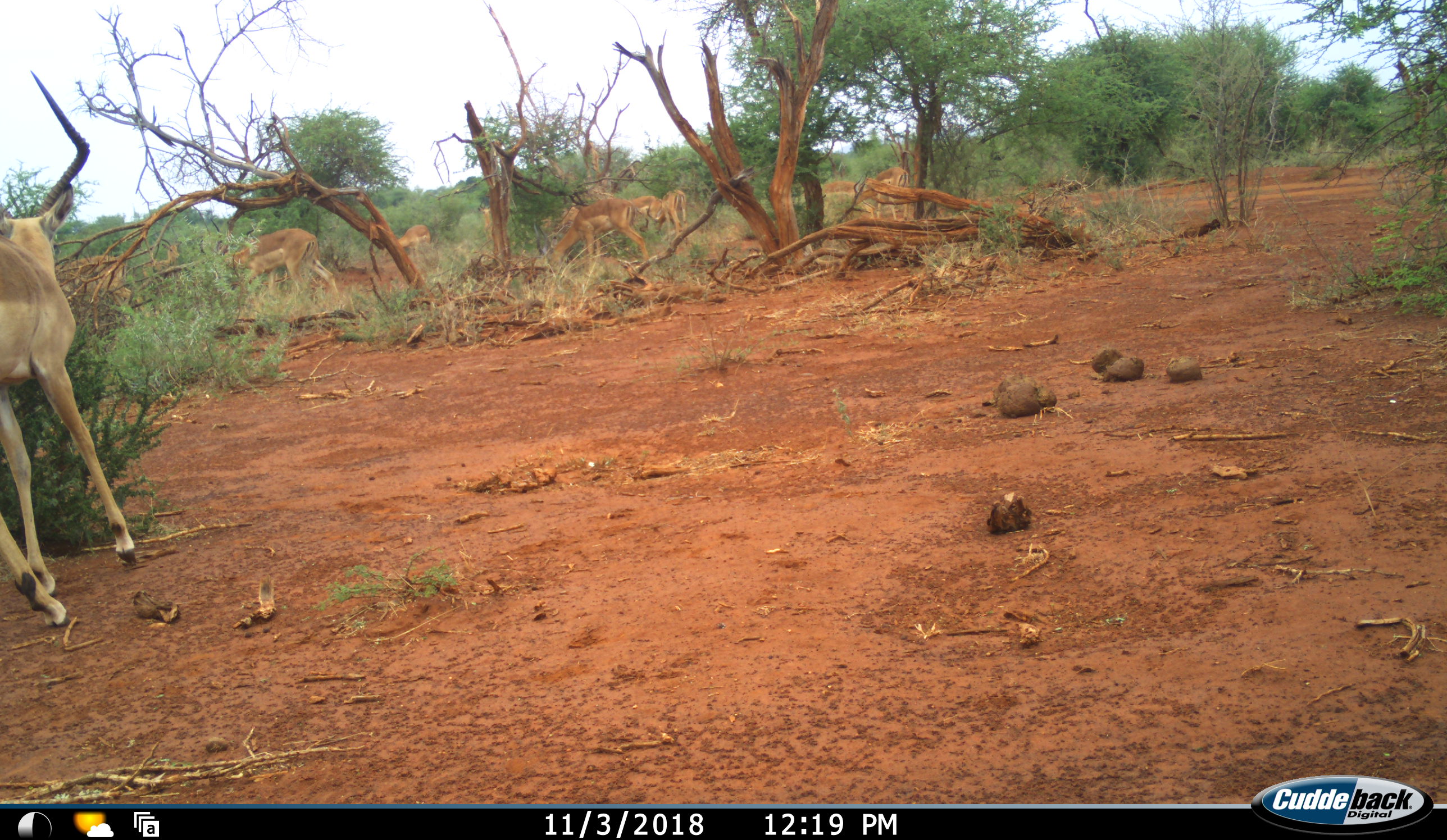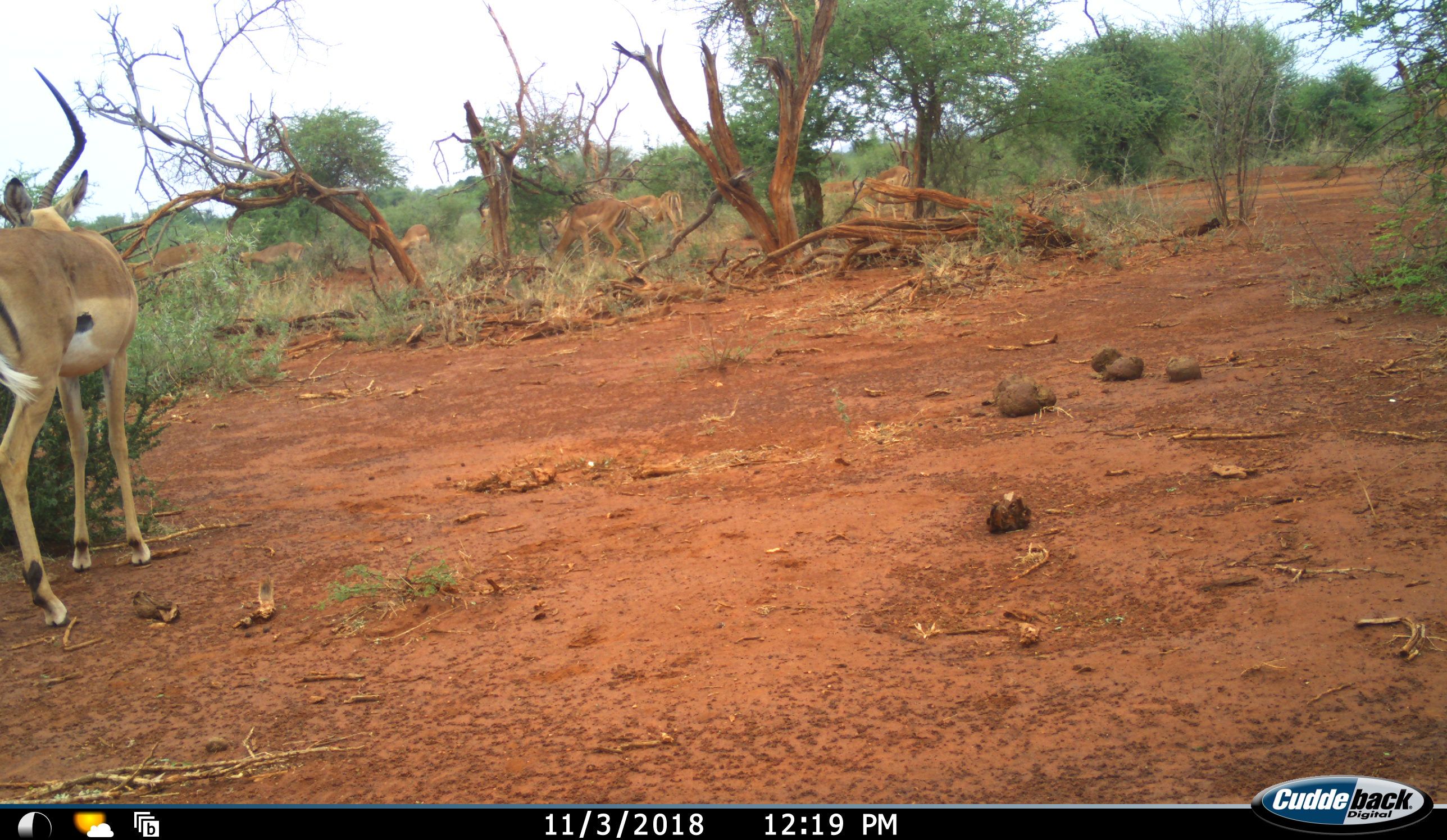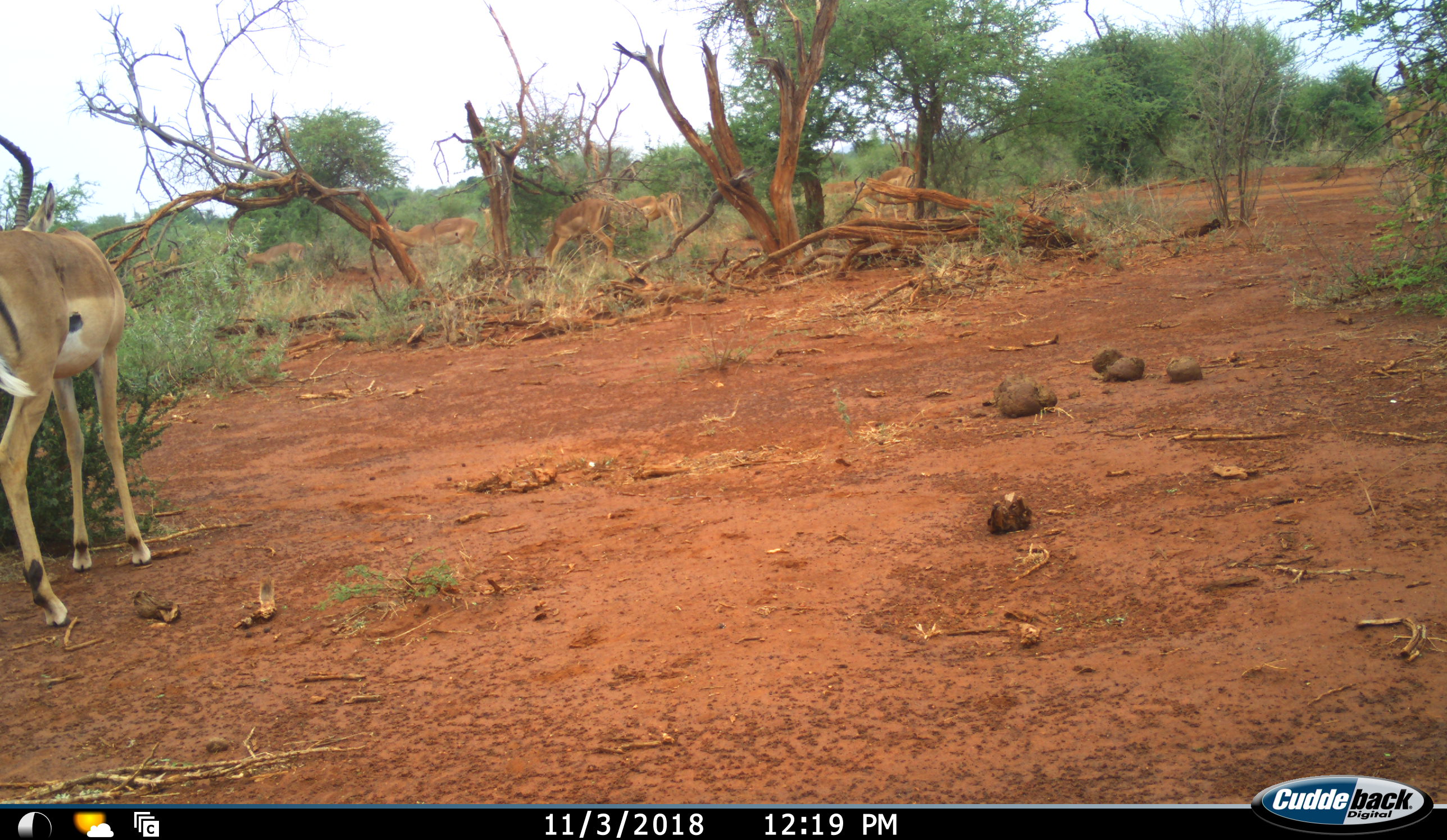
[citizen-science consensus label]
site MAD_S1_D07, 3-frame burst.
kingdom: Animalia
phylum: Chordata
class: Mammalia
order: Artiodactyla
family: Bovidae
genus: Aepyceros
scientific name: Aepyceros melampus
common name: impala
Impala (Aepyceros melampus), count 10. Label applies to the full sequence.